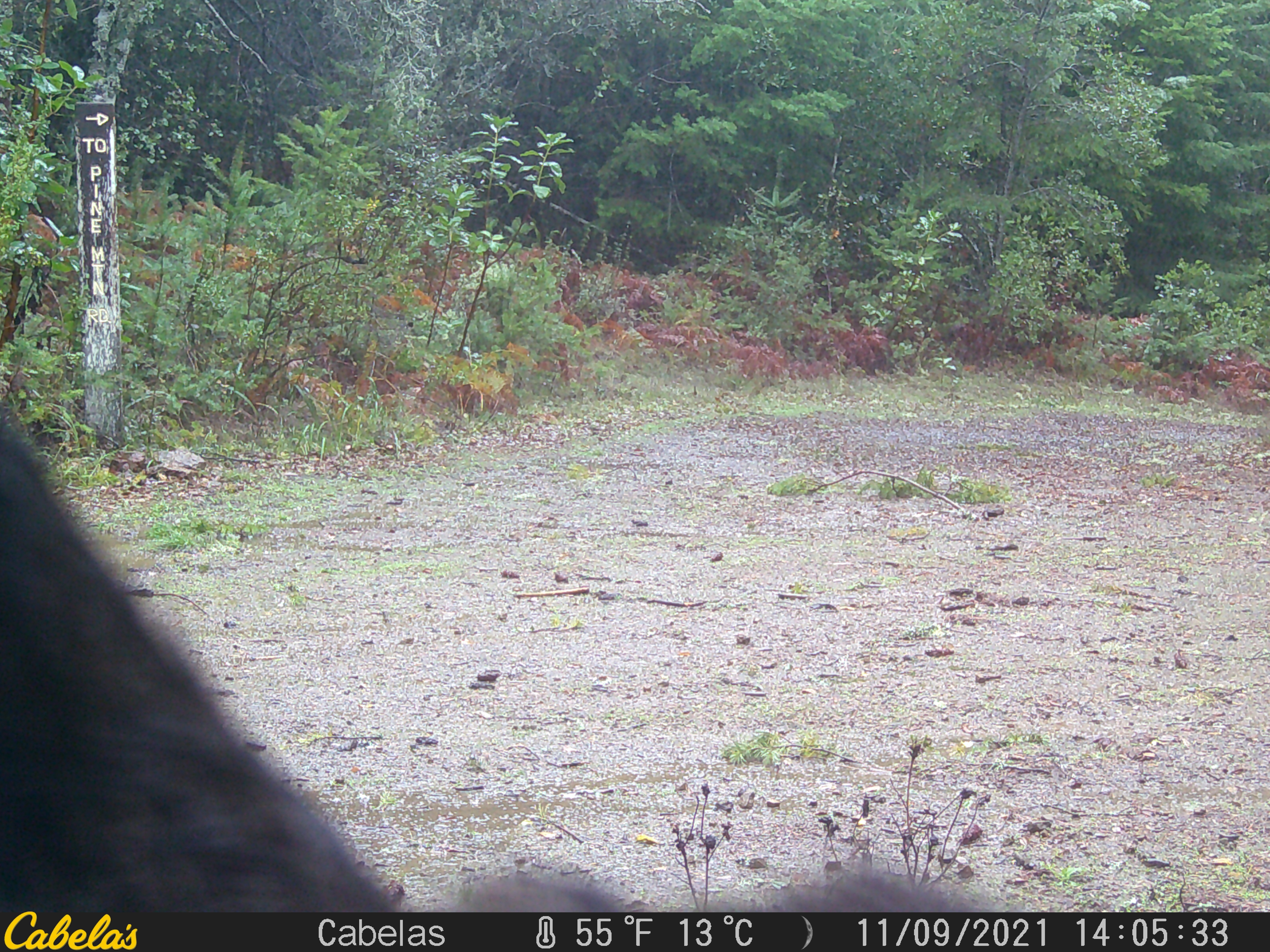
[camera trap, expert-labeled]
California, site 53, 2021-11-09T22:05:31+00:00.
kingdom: Animalia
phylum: Chordata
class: Mammalia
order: Artiodactyla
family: Cervidae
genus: Odocoileus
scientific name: Odocoileus hemionus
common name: mule deer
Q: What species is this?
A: Mule deer (Odocoileus hemionus).